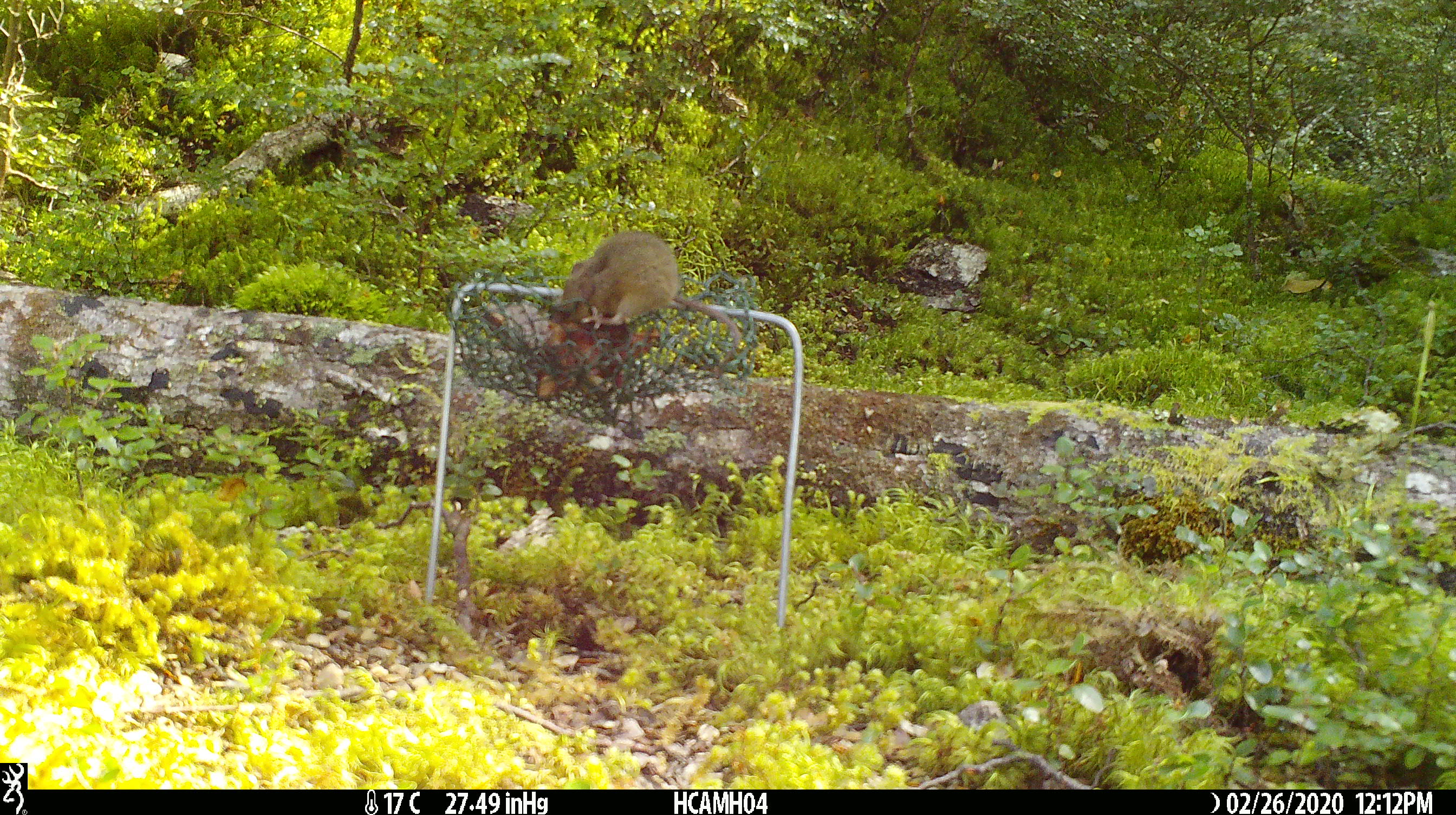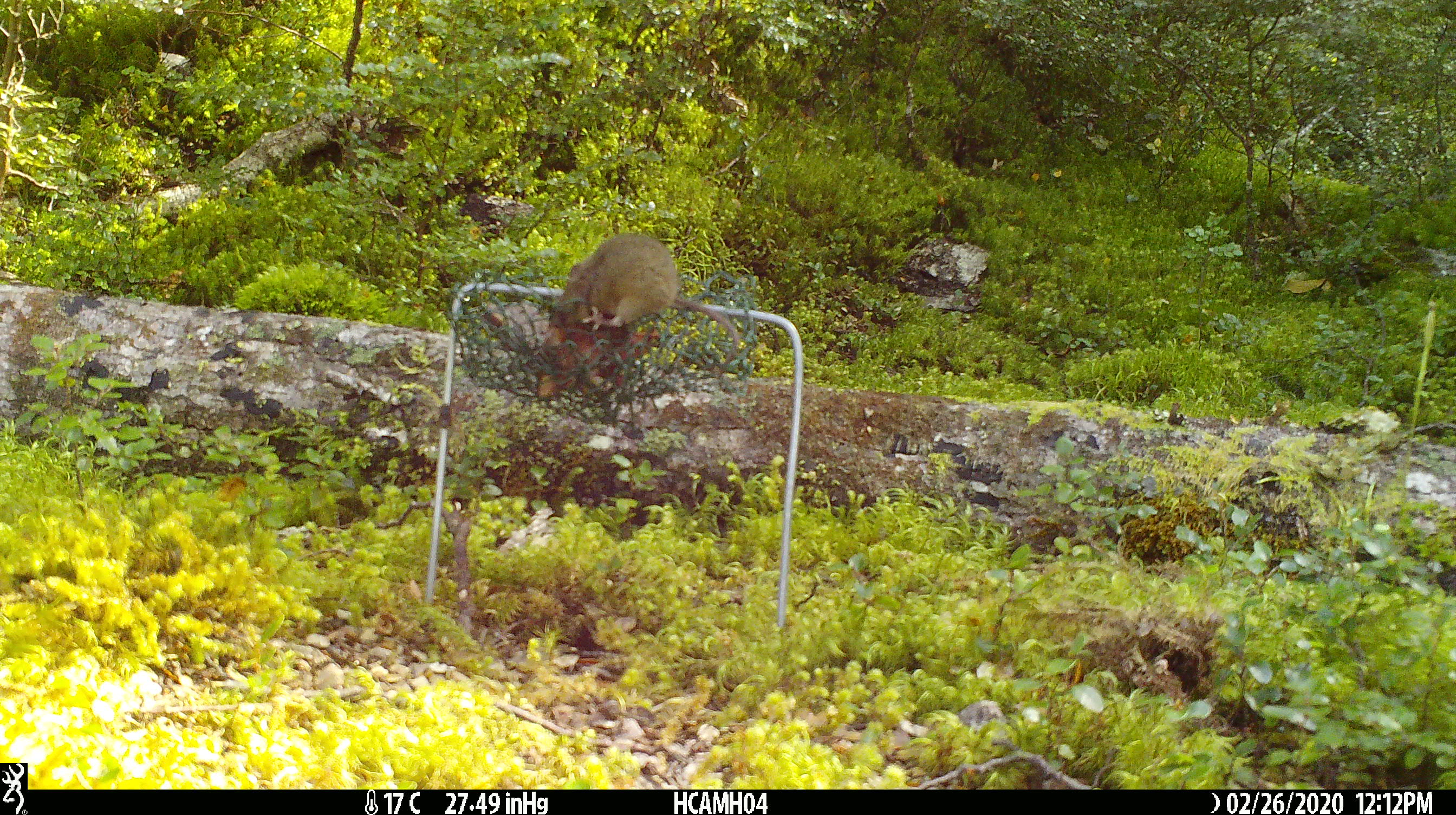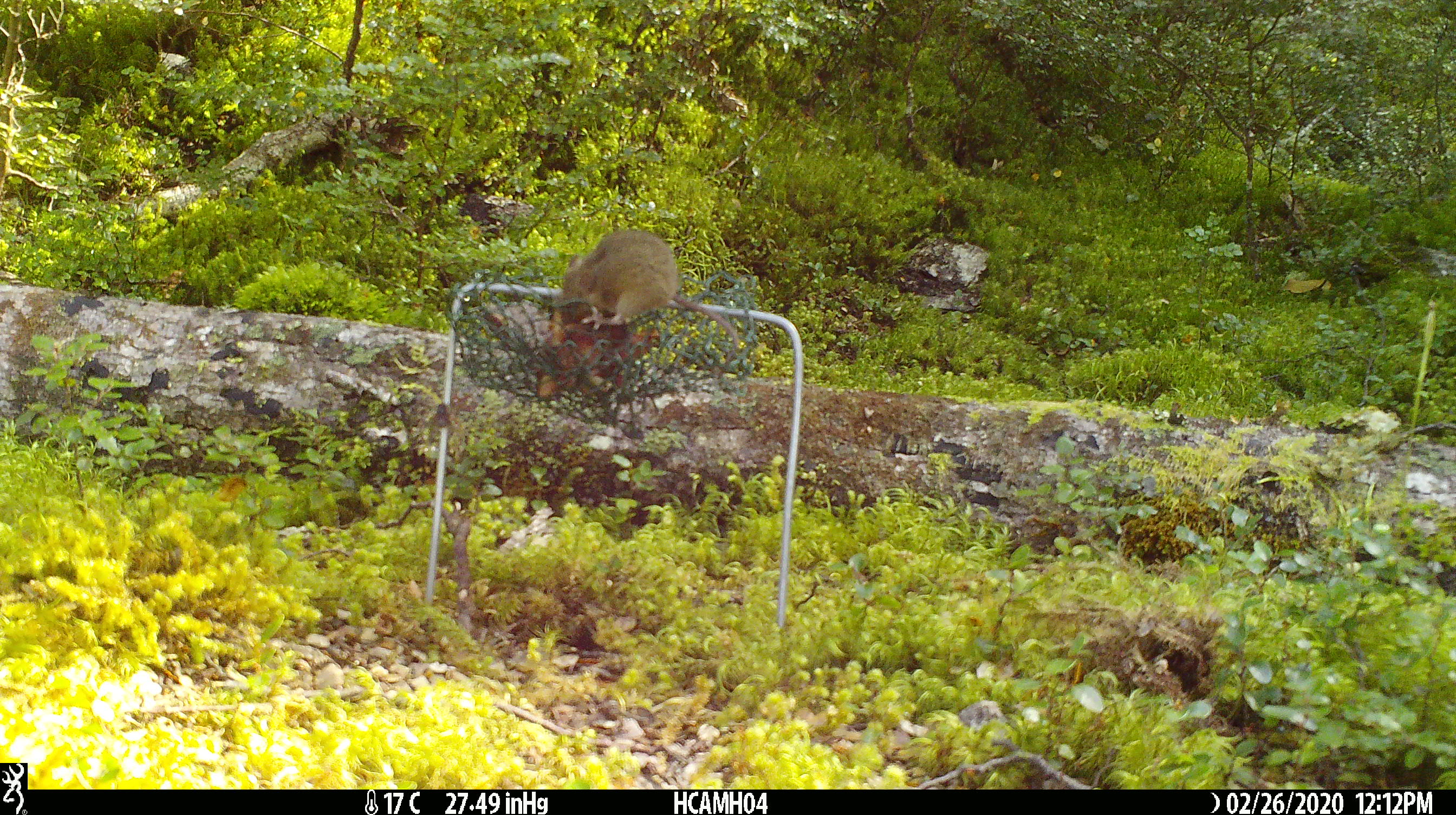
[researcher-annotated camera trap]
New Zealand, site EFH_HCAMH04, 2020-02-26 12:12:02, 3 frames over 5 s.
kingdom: Animalia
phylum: Chordata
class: Mammalia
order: Rodentia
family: Muridae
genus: Mus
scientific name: Mus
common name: mouse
Mouse (Mus).